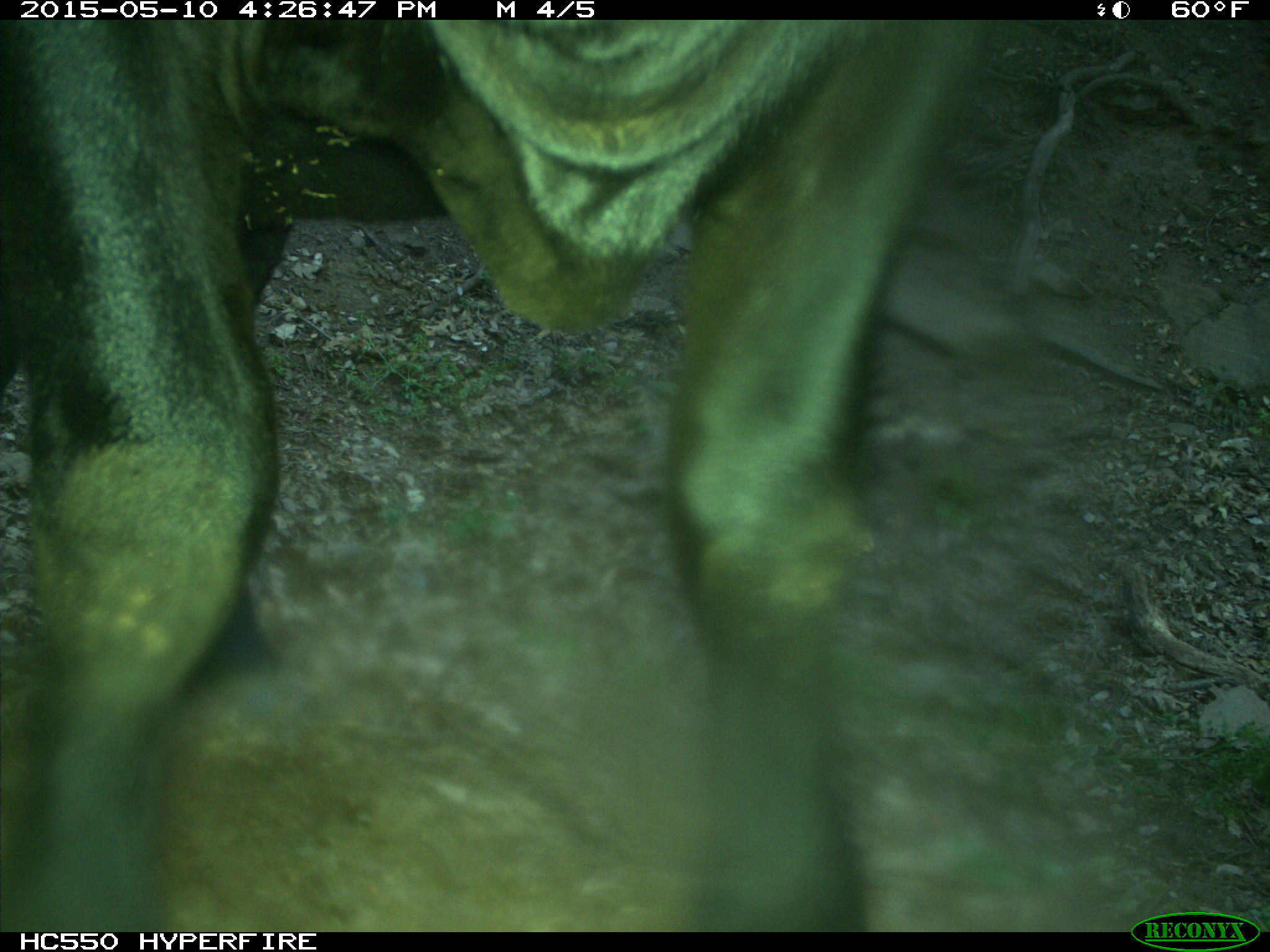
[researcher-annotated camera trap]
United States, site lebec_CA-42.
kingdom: Animalia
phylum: Chordata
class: Mammalia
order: Artiodactyla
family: Bovidae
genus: Bos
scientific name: Bos taurus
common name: domestic cow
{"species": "Bos taurus (domestic cow)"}